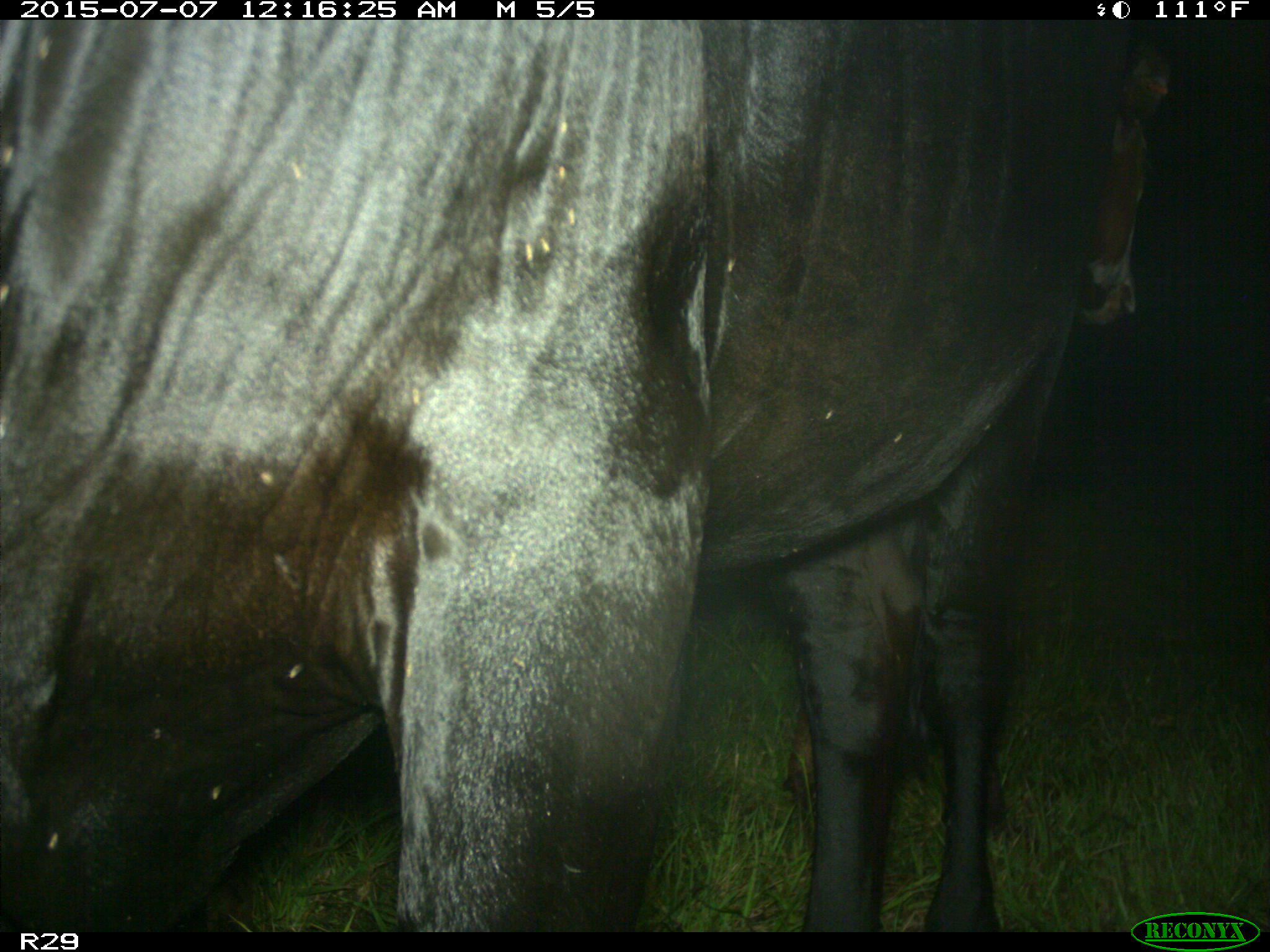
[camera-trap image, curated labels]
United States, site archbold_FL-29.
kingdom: Animalia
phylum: Chordata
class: Mammalia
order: Artiodactyla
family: Bovidae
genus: Bos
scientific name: Bos taurus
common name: domestic cow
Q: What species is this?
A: Bos taurus (domestic cow).